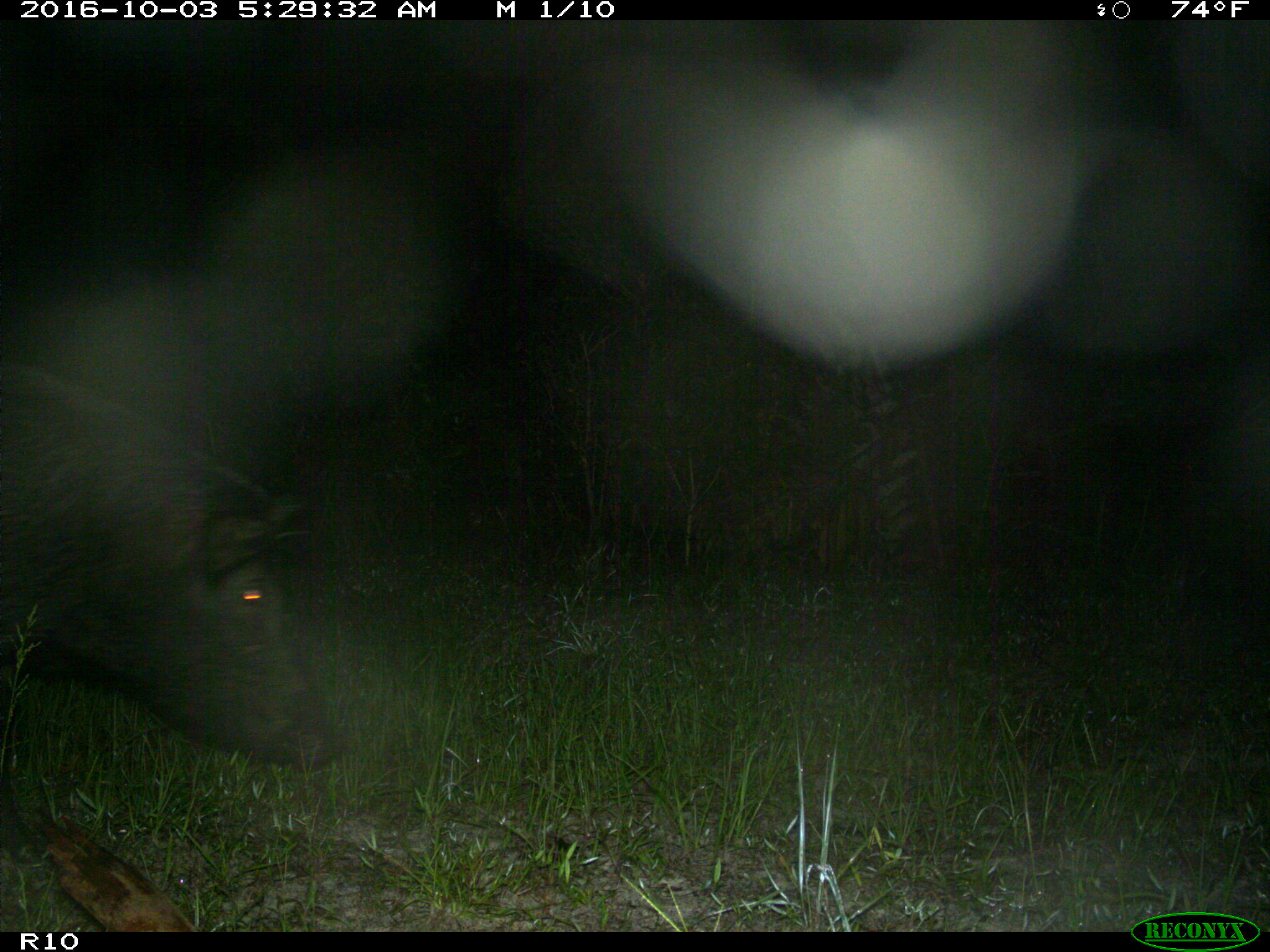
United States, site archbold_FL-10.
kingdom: Animalia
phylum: Chordata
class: Mammalia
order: Artiodactyla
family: Suidae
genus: Sus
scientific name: Sus scrofa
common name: wild boar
Sus scrofa (wild boar).